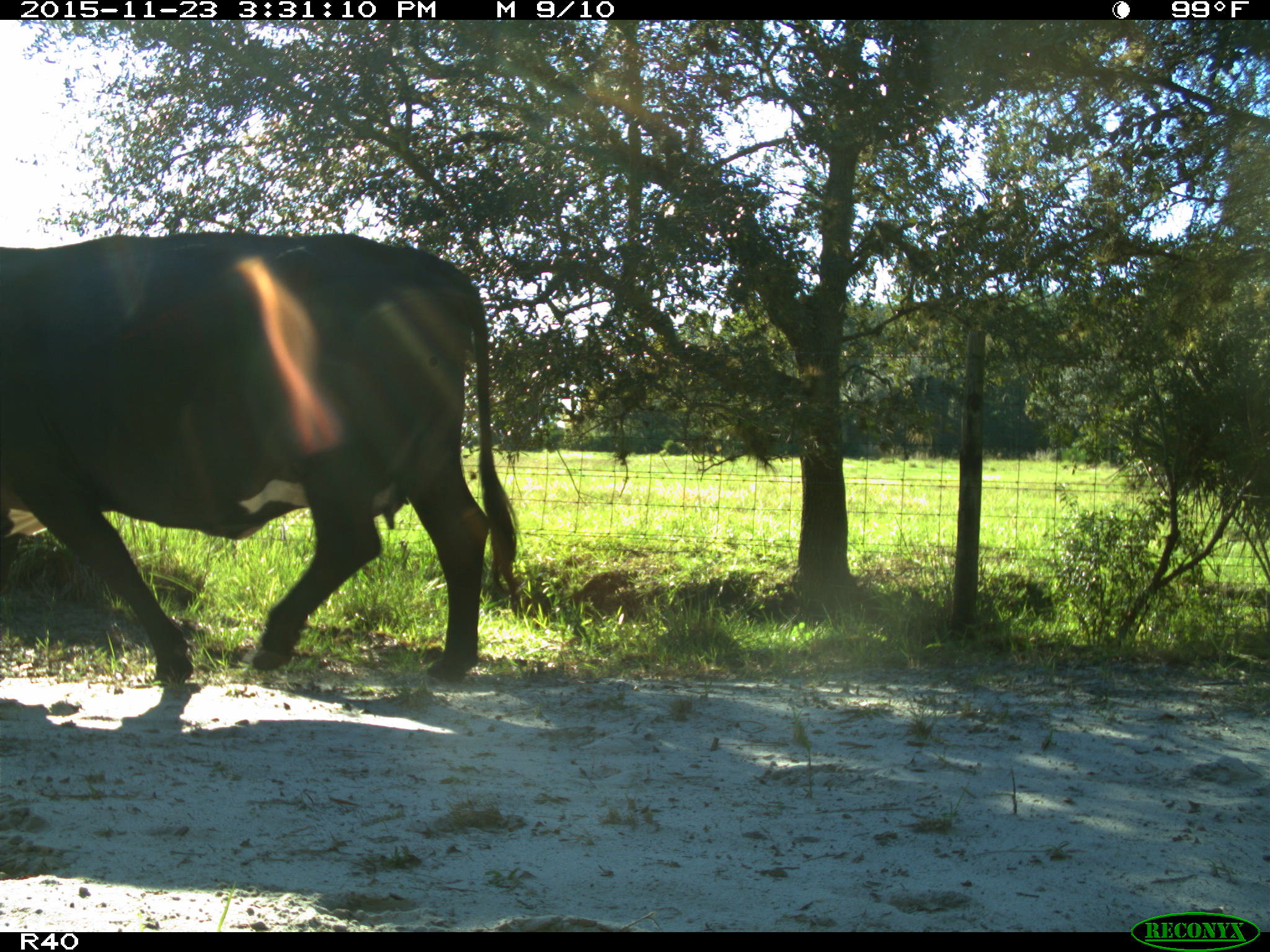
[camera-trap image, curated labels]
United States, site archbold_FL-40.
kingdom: Animalia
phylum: Chordata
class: Mammalia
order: Artiodactyla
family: Bovidae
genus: Bos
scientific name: Bos taurus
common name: domestic cow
Bos taurus (domestic cow).